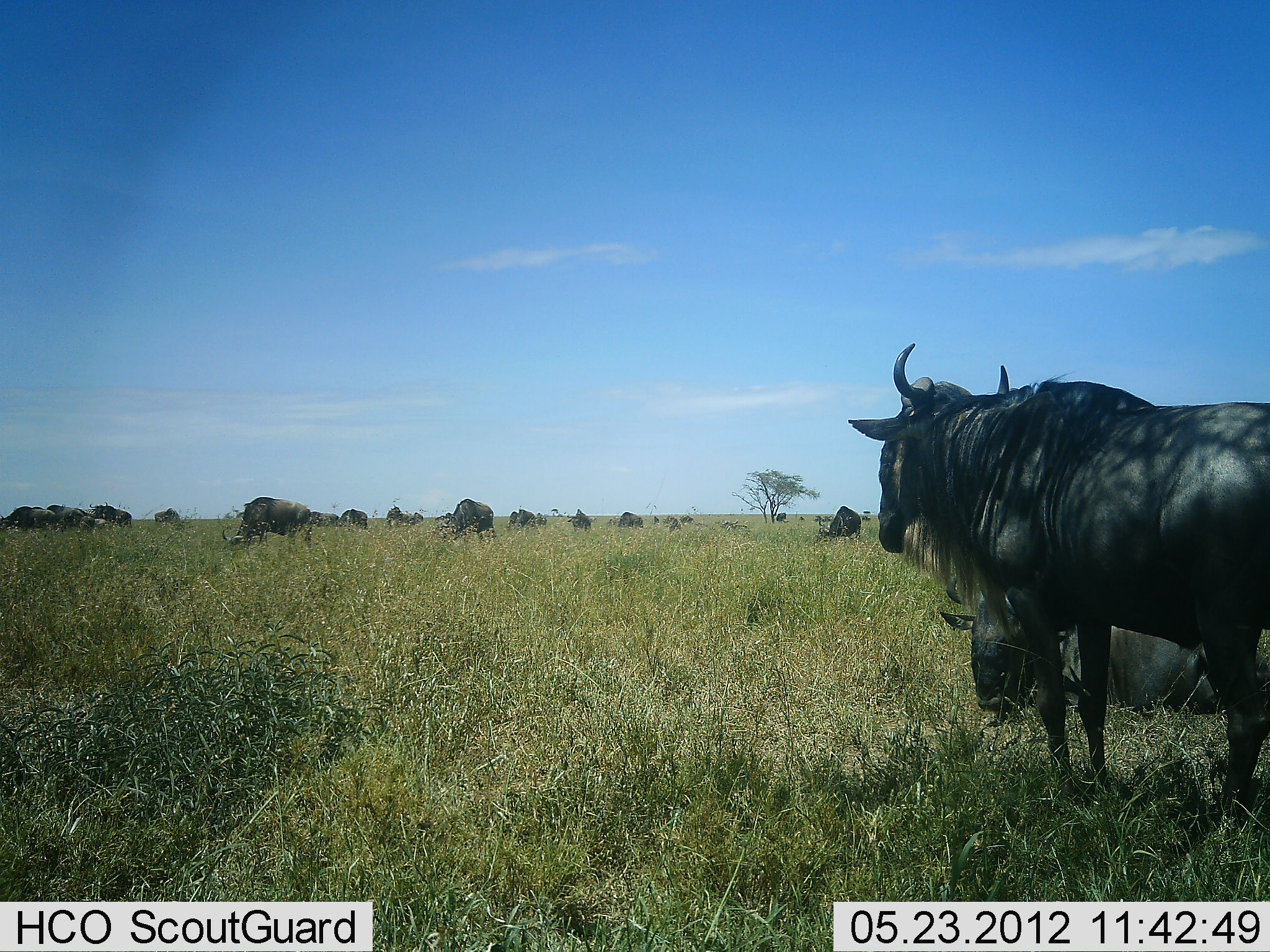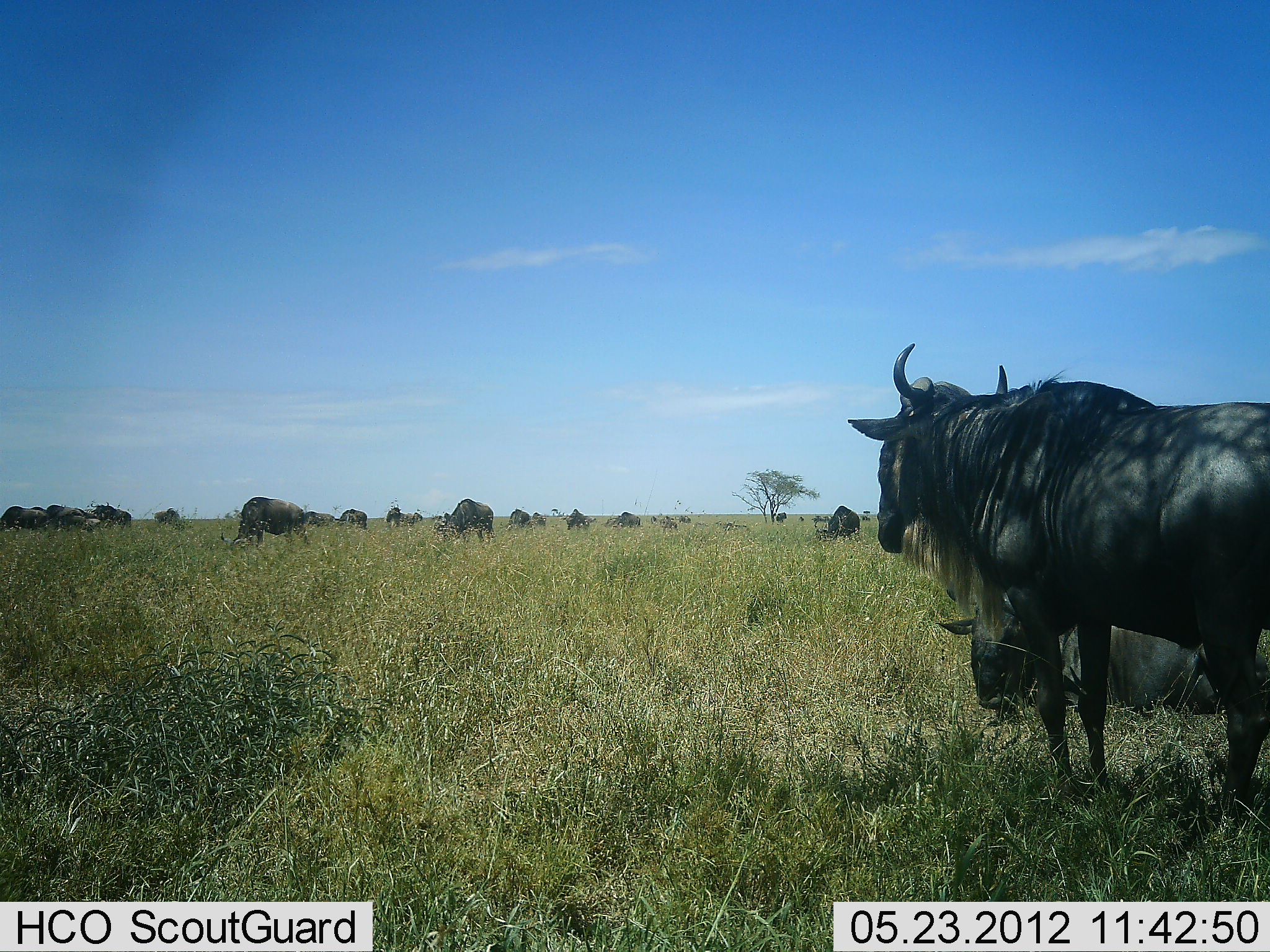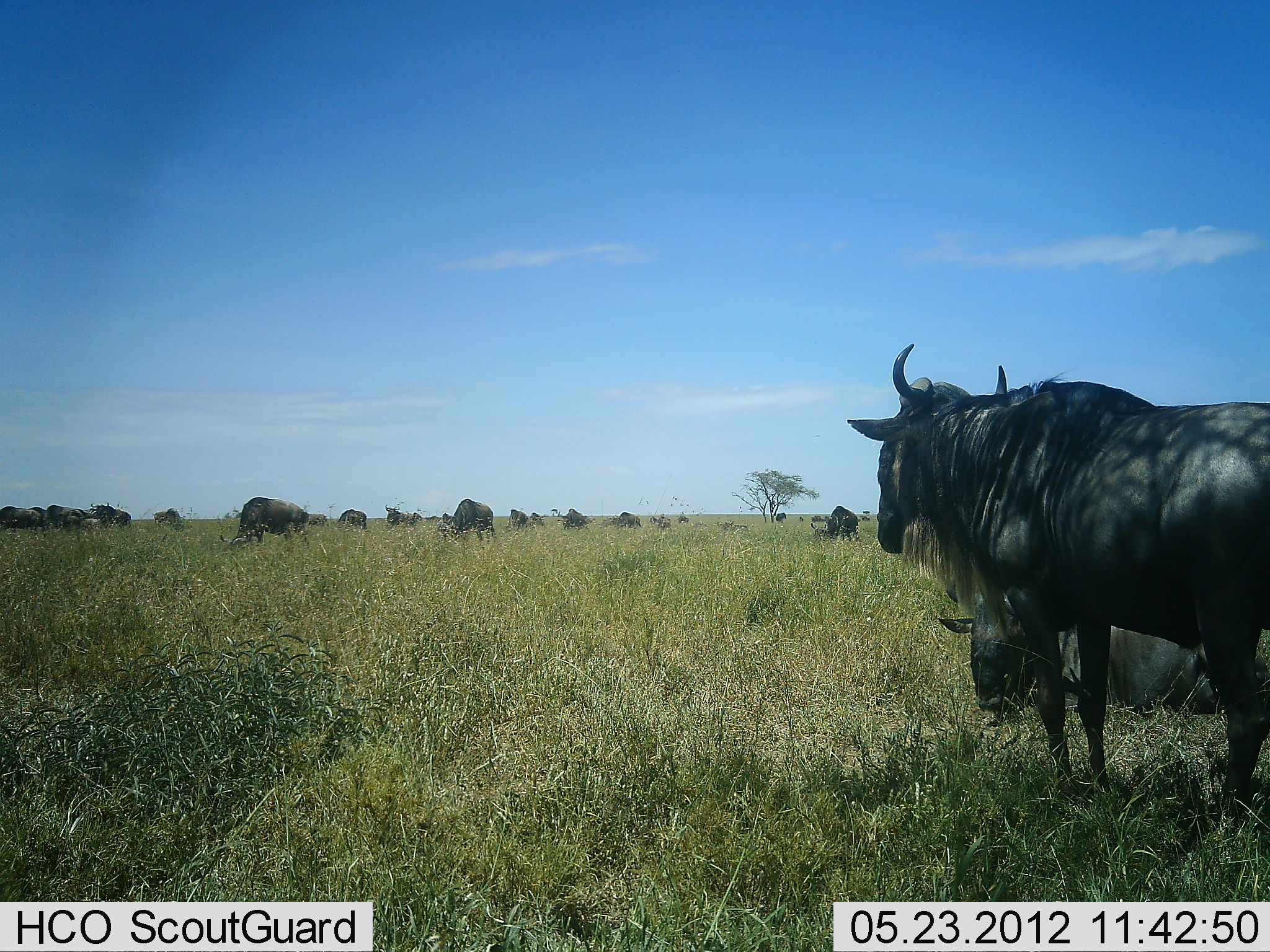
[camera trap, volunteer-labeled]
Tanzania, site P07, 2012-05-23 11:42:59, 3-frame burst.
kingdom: Animalia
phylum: Chordata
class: Mammalia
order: Artiodactyla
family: Bovidae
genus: Connochaetes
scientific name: Connochaetes taurinus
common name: blue wildebeest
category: wildebeest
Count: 11-50.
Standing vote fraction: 90%.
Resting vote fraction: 70%.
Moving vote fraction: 20%.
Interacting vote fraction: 0%.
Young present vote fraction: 0%.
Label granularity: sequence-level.